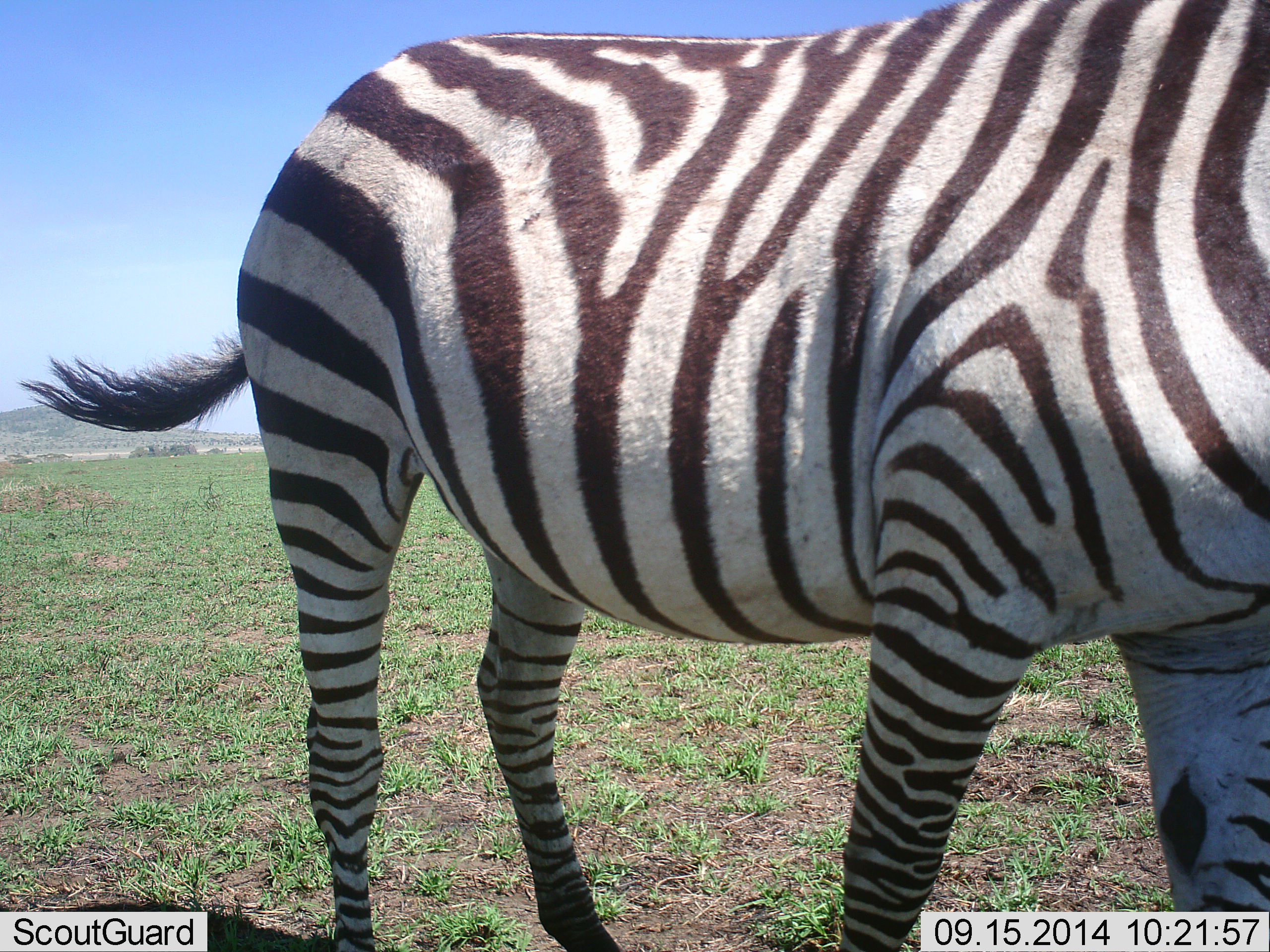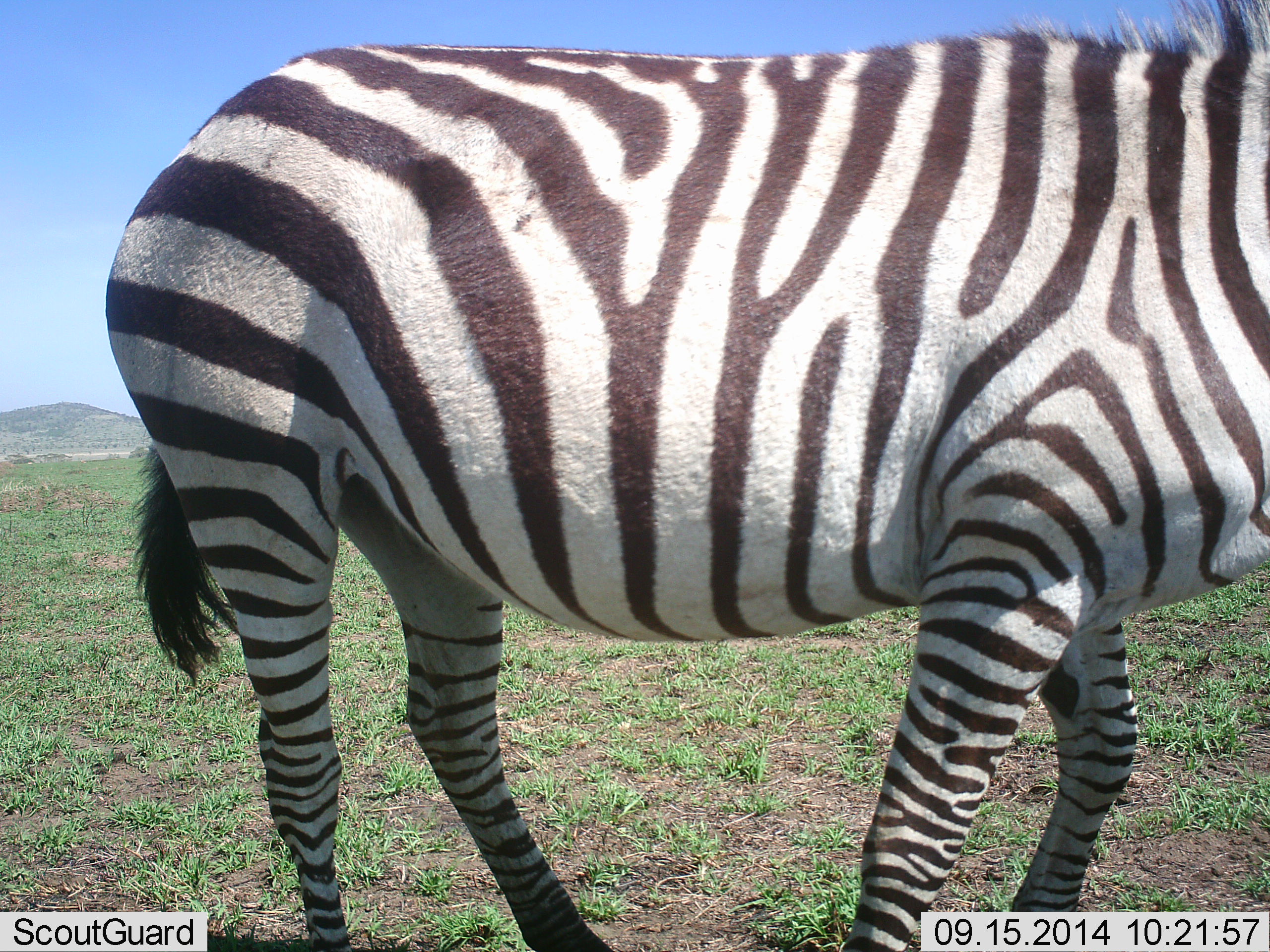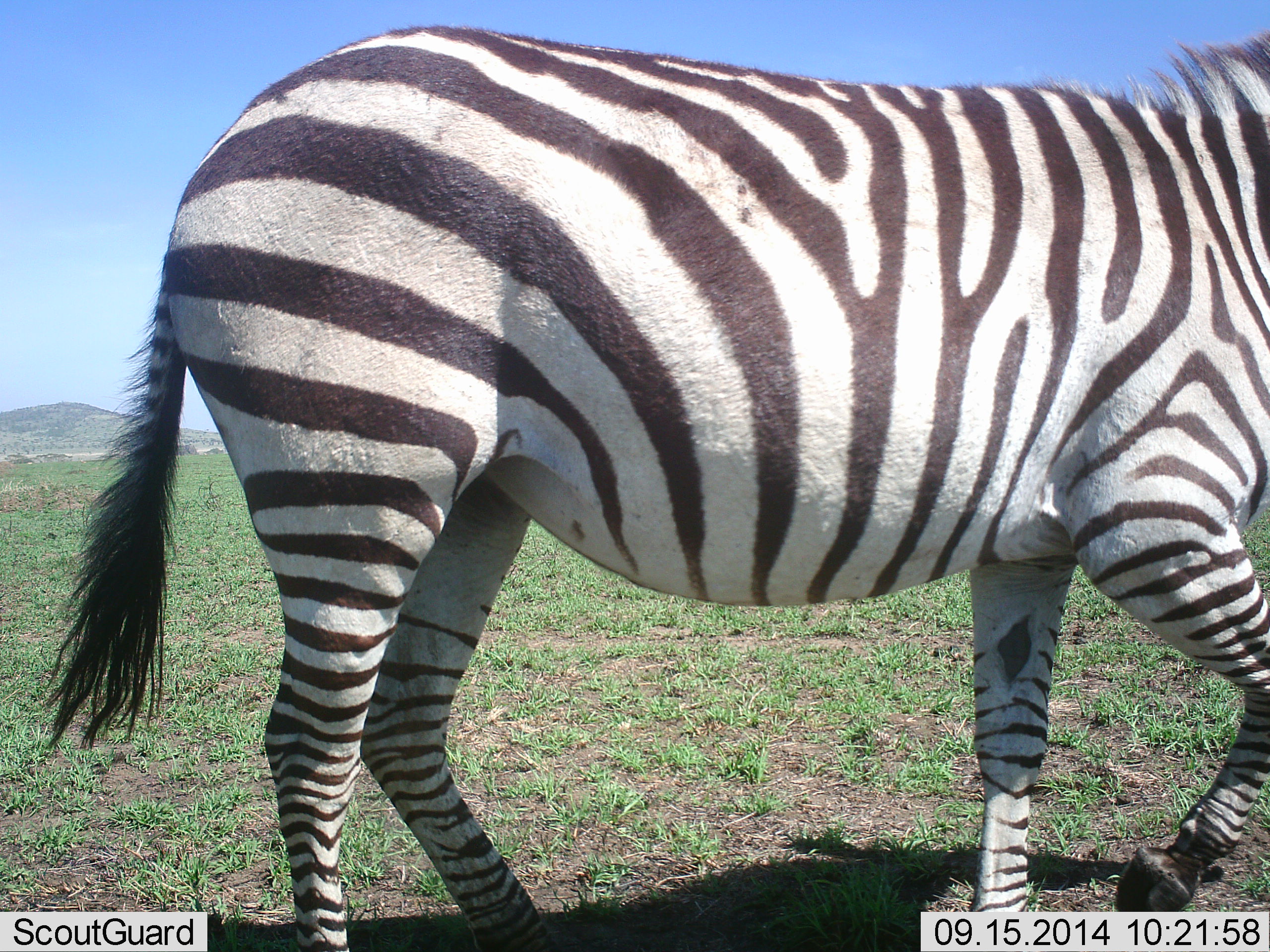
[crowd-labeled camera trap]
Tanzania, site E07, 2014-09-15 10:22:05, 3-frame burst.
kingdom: Animalia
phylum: Chordata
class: Mammalia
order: Perissodactyla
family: Equidae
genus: Equus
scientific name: Equus quagga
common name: plains zebra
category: zebra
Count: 1.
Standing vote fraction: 40%.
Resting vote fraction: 0%.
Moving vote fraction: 60%.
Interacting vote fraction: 0%.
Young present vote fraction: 0%.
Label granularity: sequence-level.